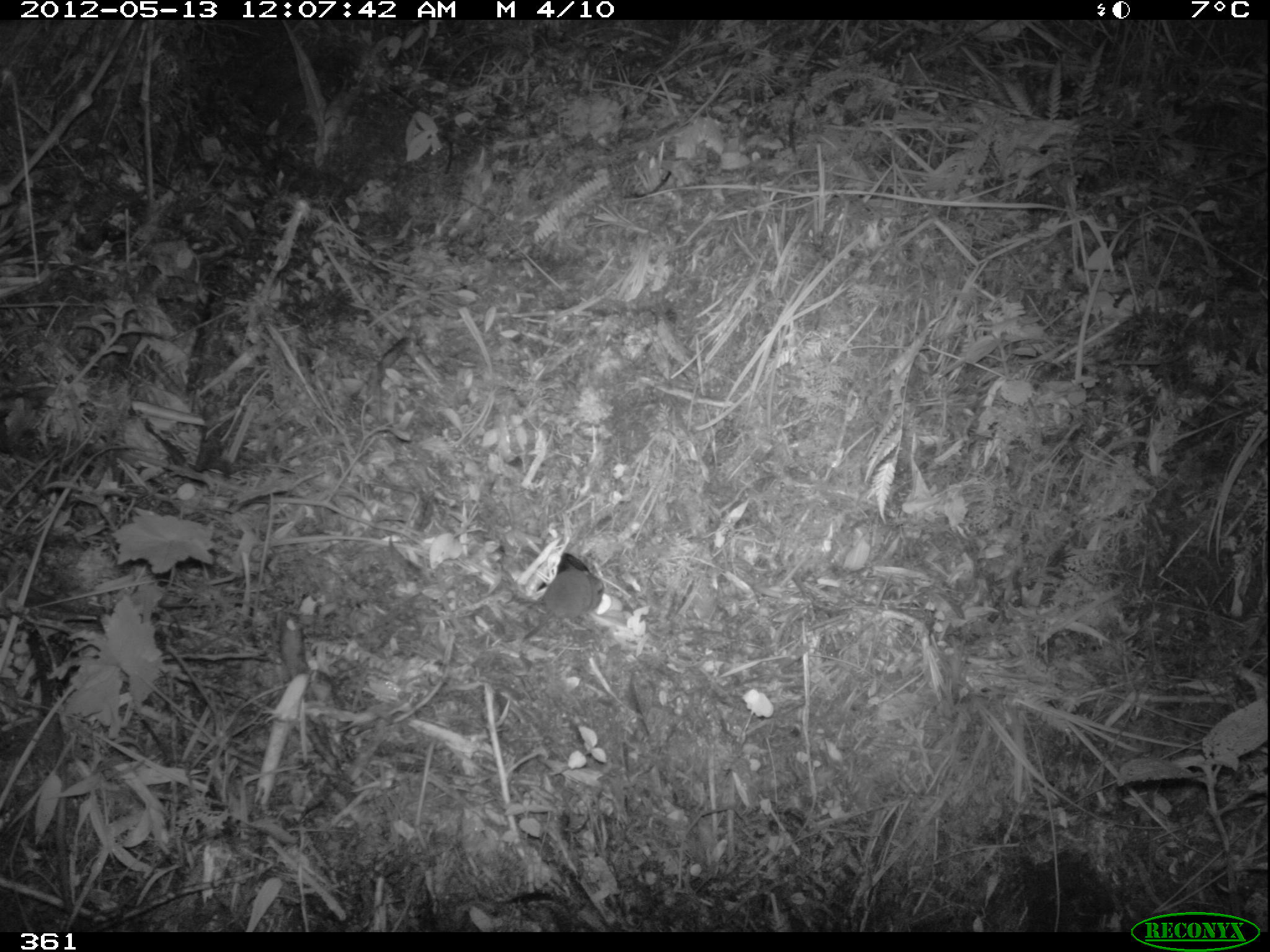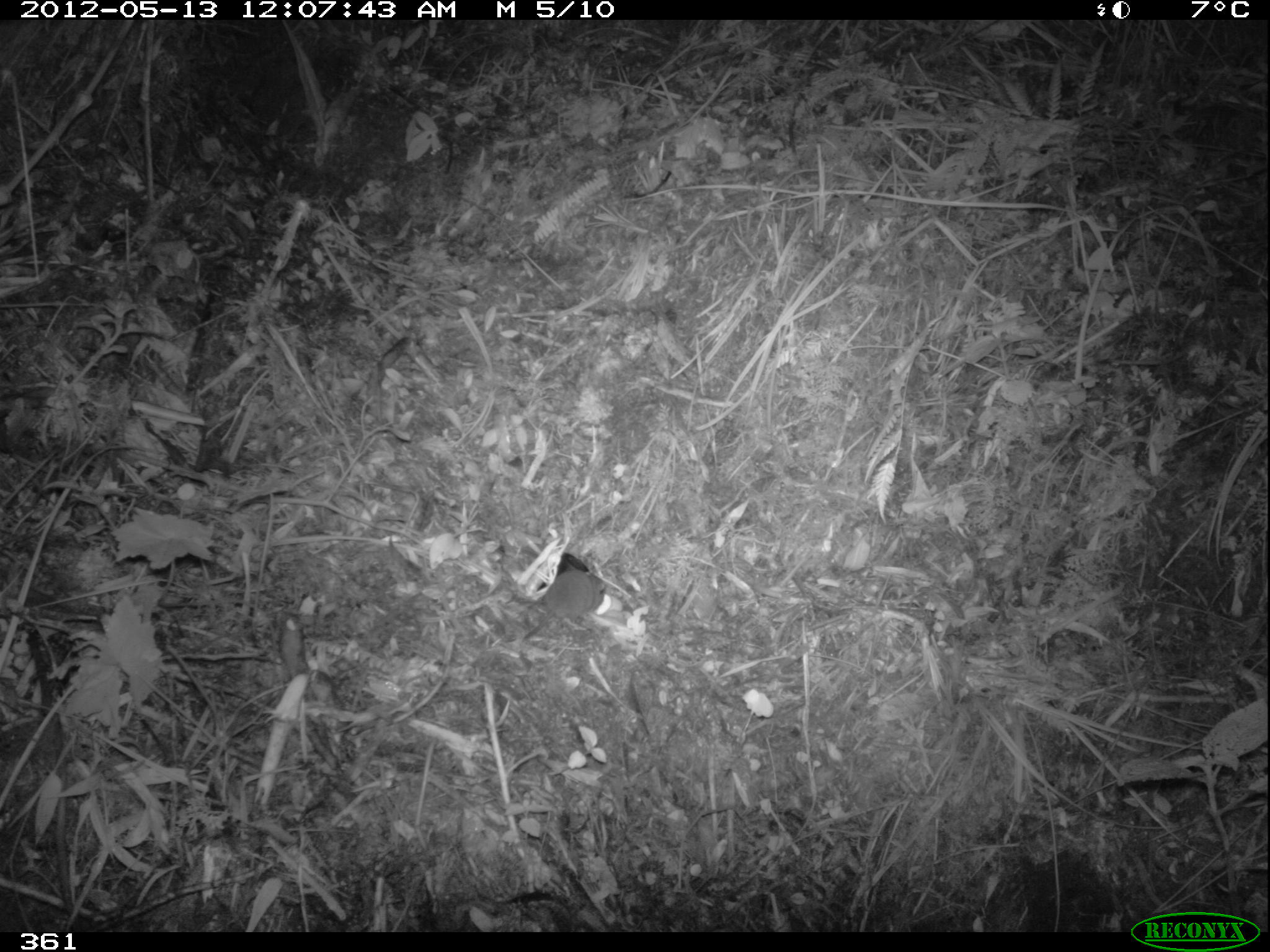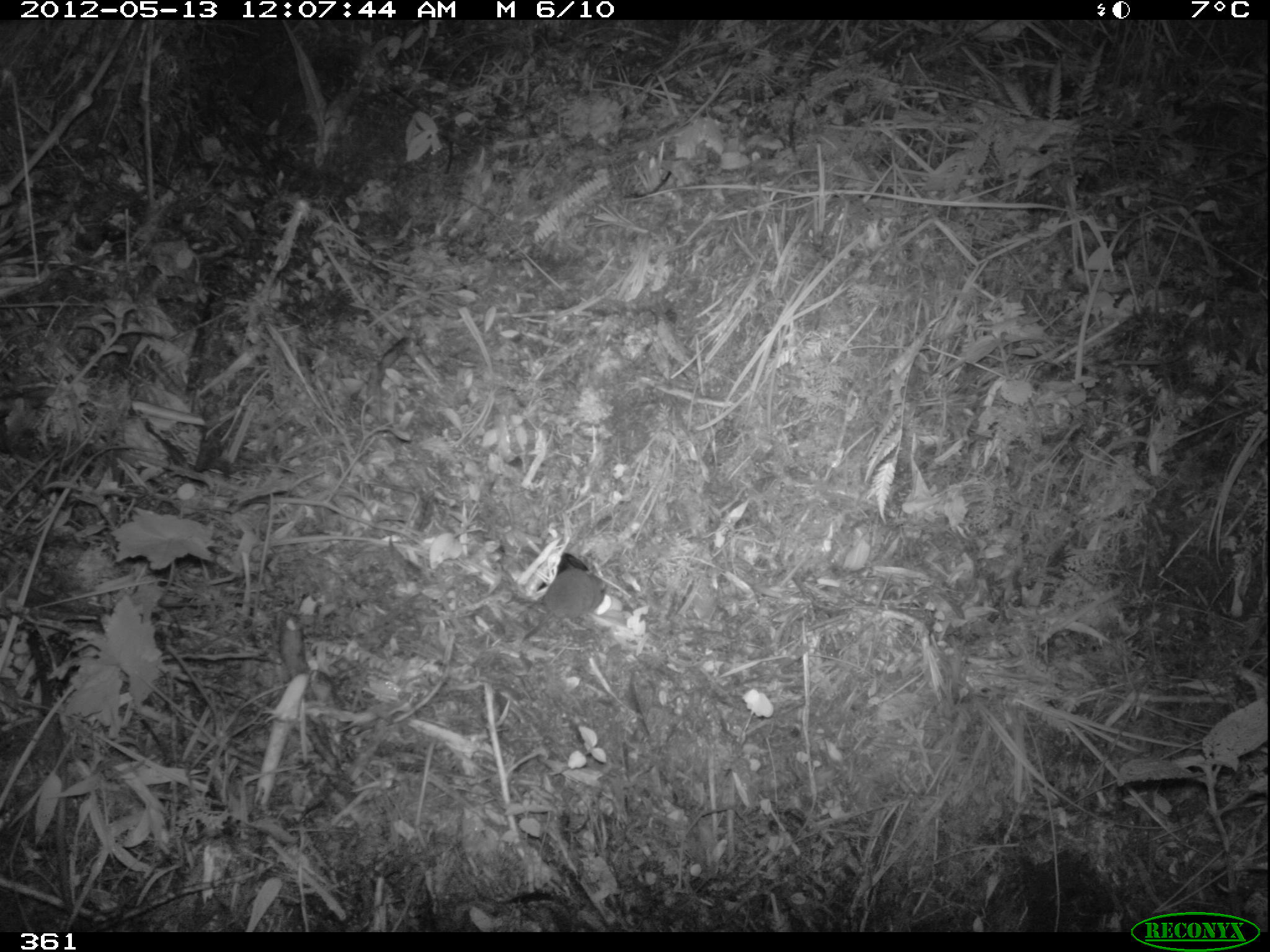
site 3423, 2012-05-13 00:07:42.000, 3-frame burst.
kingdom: Animalia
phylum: Chordata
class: Mammalia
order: Rodentia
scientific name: Rodentia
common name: rodents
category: unknown rodent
Unknown rodent (rodents) (Rodentia).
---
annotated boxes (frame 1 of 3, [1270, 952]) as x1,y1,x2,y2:
unknown rodent: 522,569,605,644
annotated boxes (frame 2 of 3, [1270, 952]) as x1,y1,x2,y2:
unknown rodent: 522,569,605,642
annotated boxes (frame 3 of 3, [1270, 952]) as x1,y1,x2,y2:
unknown rodent: 521,566,606,639